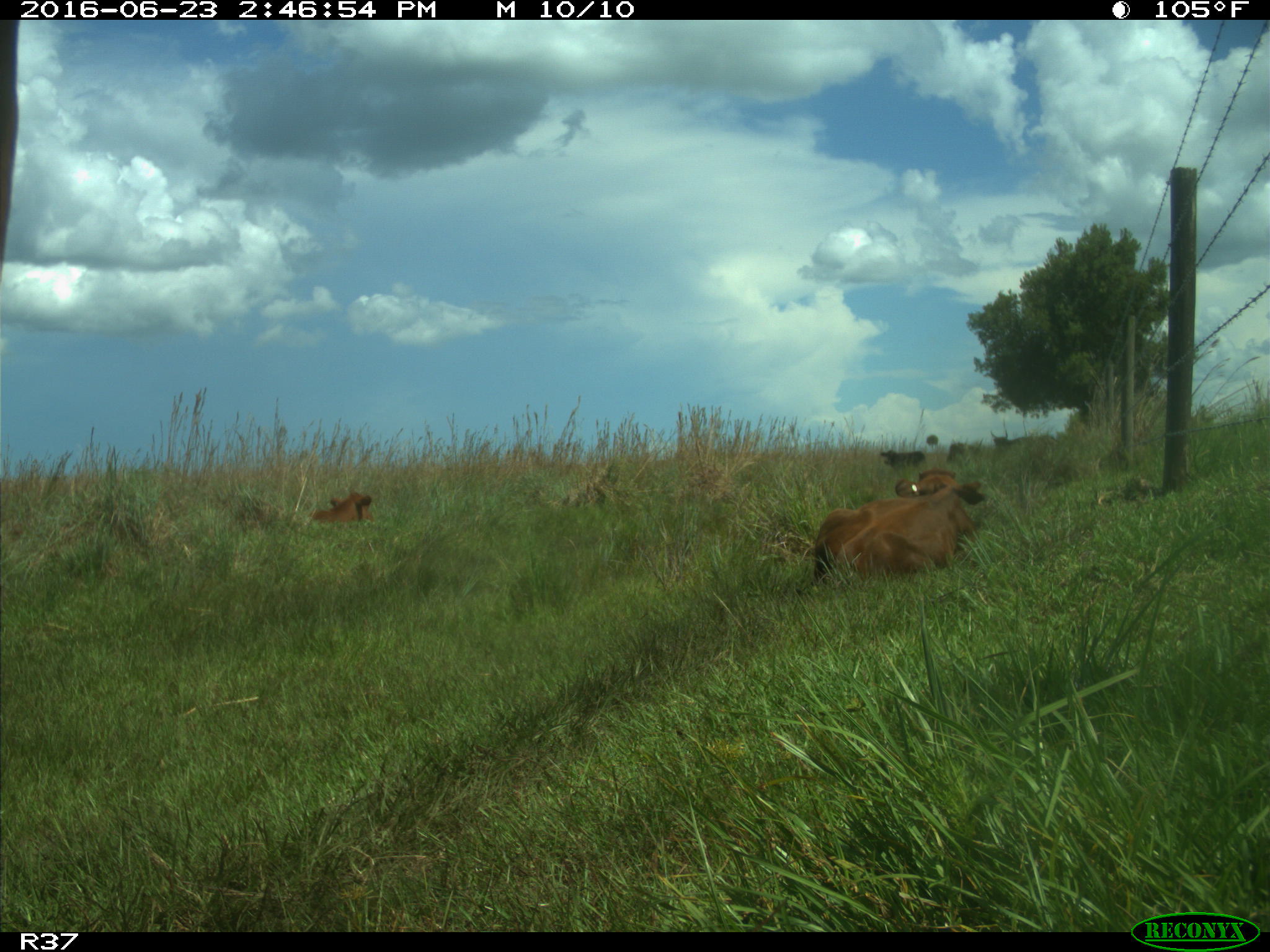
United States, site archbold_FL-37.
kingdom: Animalia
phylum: Chordata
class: Mammalia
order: Artiodactyla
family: Bovidae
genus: Bos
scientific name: Bos taurus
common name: domestic cow